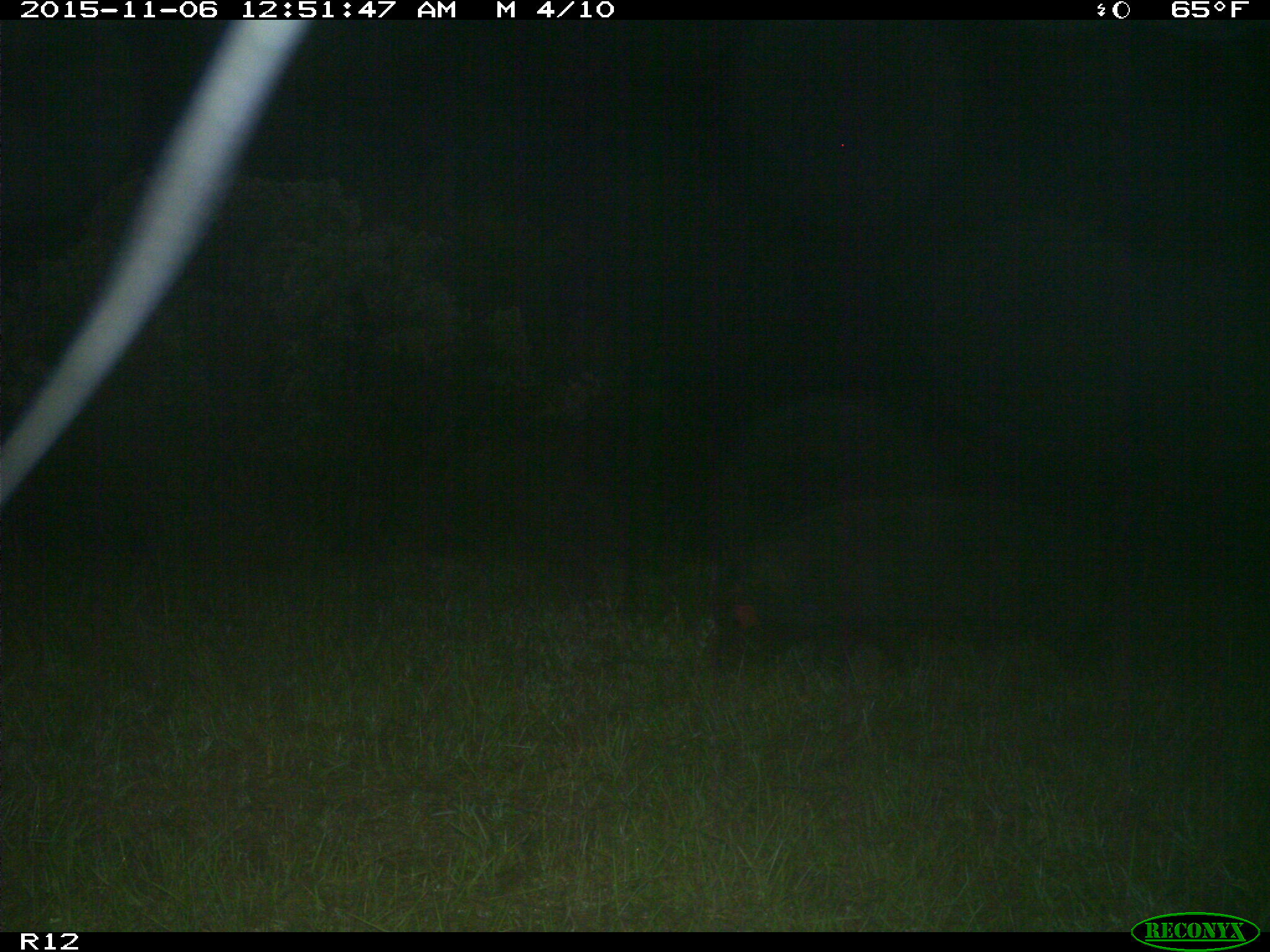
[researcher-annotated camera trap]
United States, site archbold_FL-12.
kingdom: Animalia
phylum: Chordata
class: Mammalia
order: Artiodactyla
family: Suidae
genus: Sus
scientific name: Sus scrofa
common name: wild boar